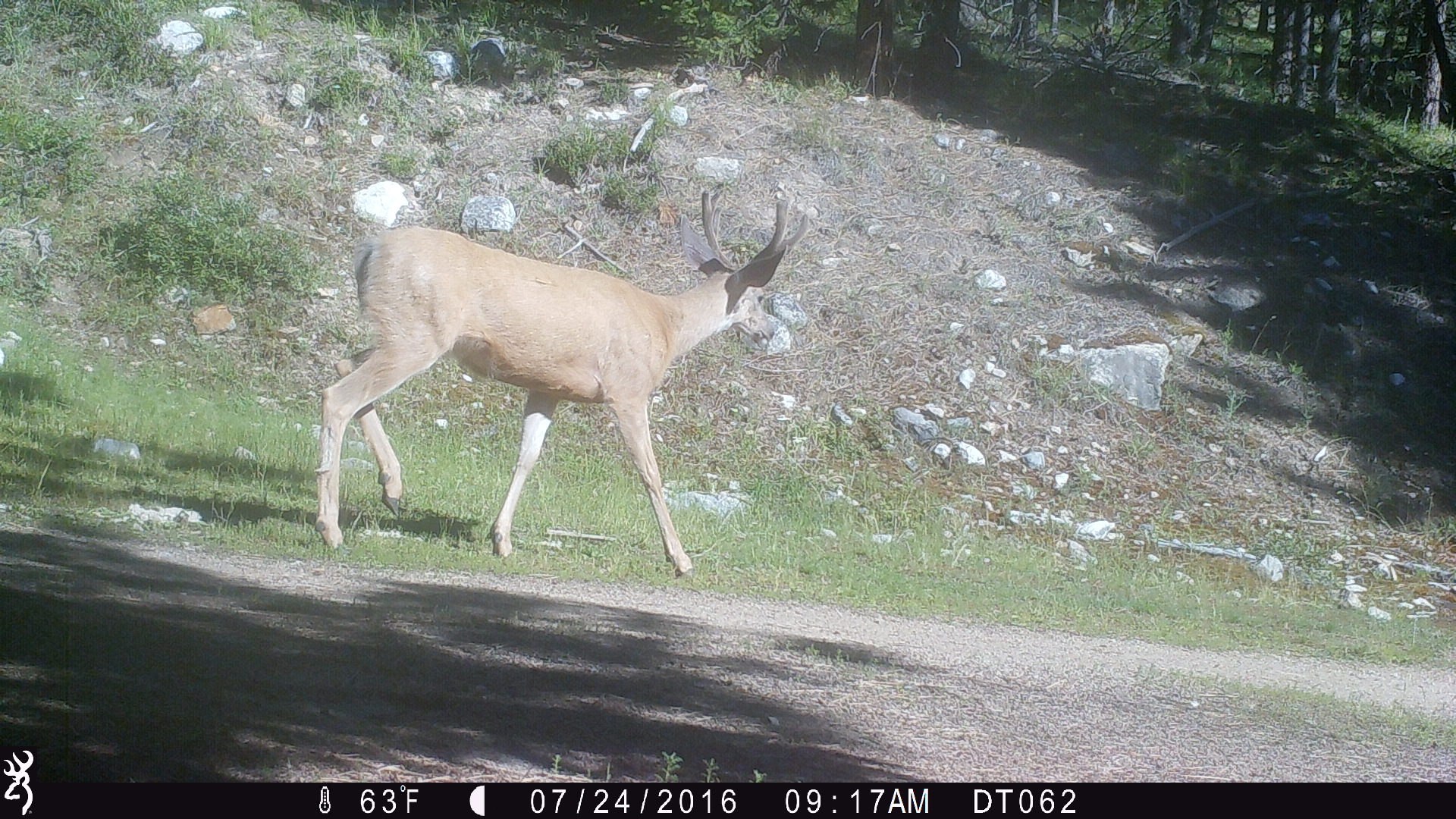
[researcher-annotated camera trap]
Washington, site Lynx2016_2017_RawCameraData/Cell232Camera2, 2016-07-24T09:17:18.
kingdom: Animalia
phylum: Chordata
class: Mammalia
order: Artiodactyla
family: Cervidae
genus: Odocoileus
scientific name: Odocoileus hemionus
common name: mule deer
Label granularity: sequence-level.